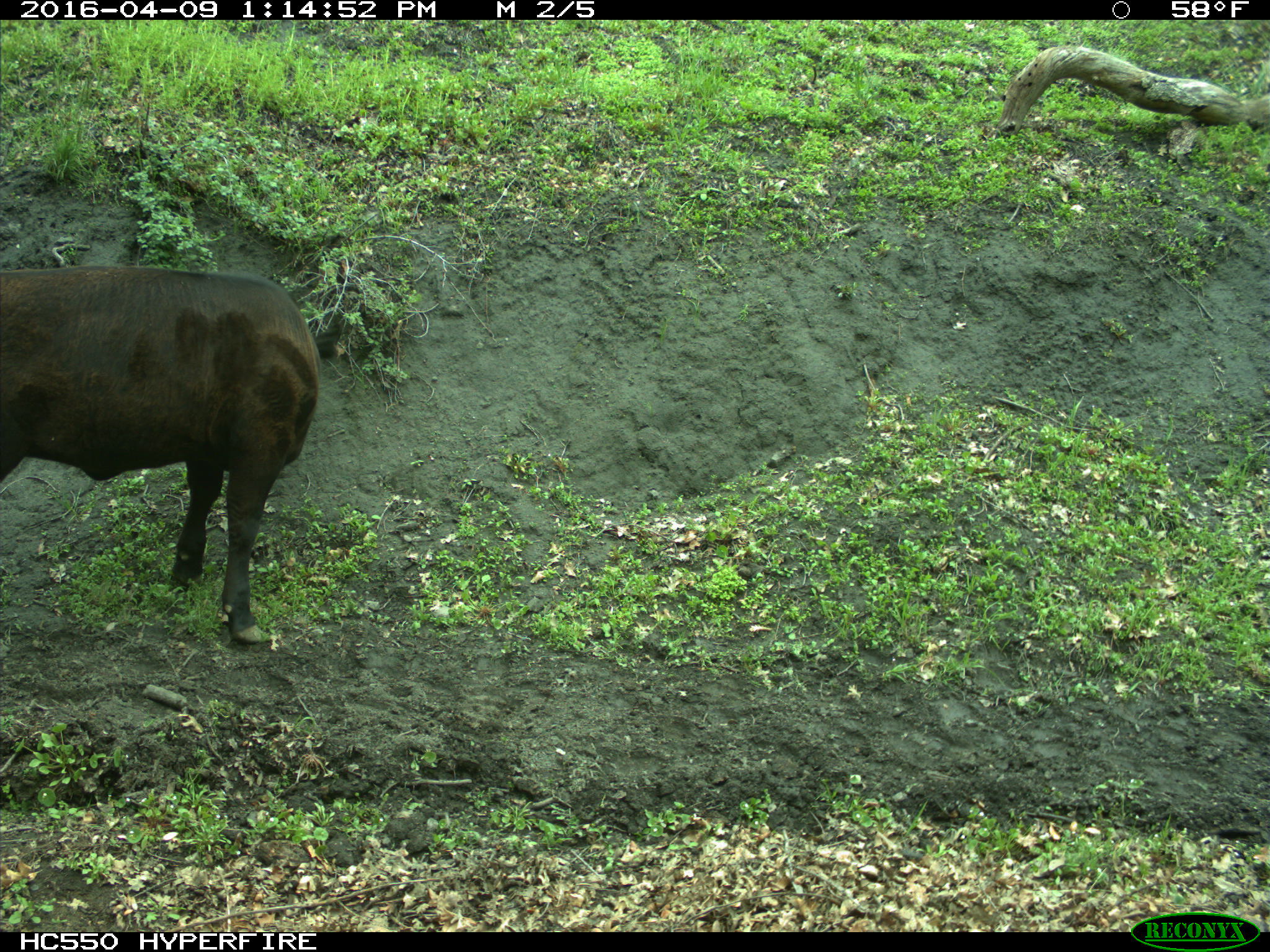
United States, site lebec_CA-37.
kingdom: Animalia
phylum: Chordata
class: Mammalia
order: Artiodactyla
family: Bovidae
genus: Bos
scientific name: Bos taurus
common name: domestic cow